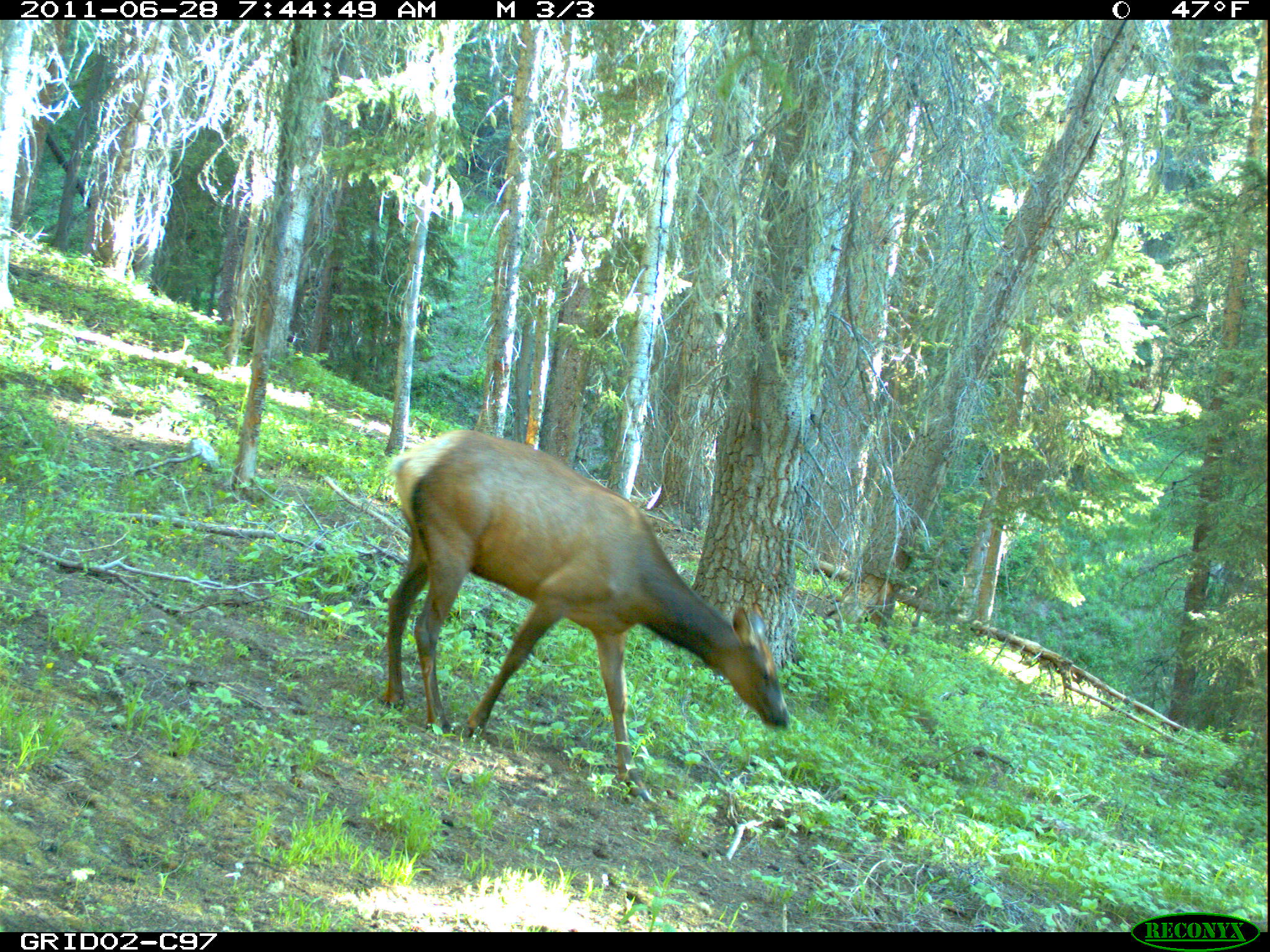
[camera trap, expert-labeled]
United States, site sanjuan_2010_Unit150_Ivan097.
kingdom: Animalia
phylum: Chordata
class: Mammalia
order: Artiodactyla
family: Cervidae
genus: Cervus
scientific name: Cervus elaphus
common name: red deer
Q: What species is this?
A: Cervus elaphus (red deer).